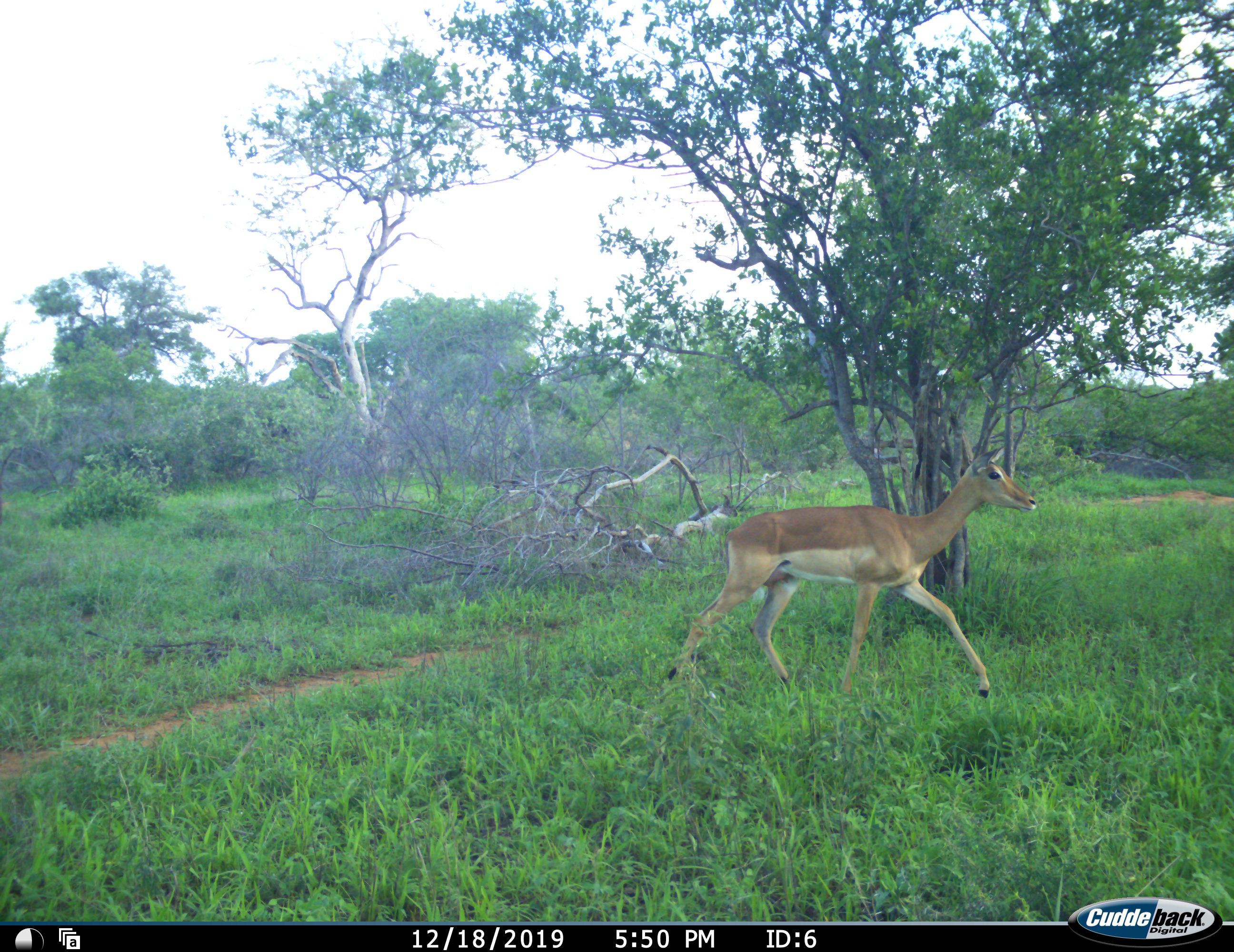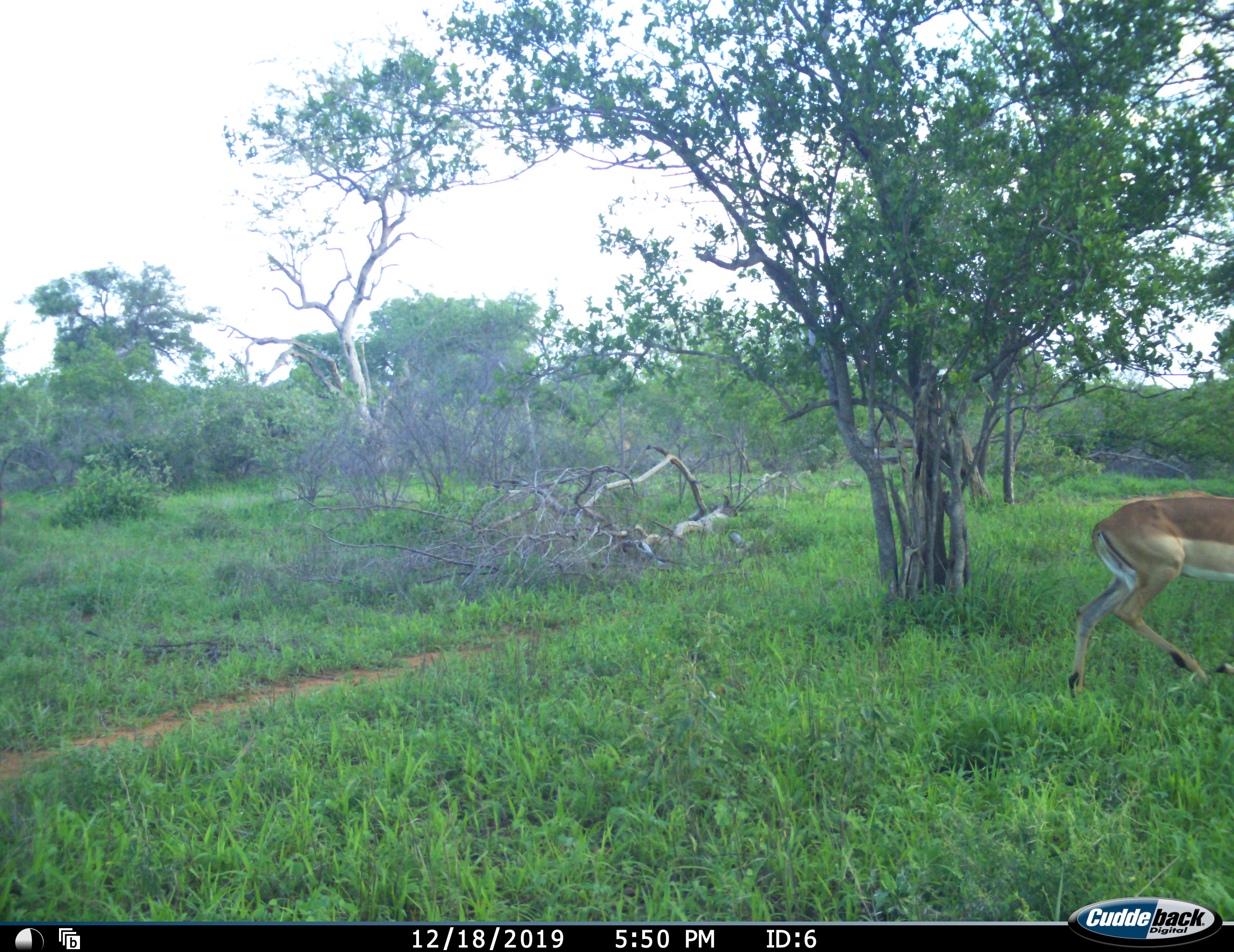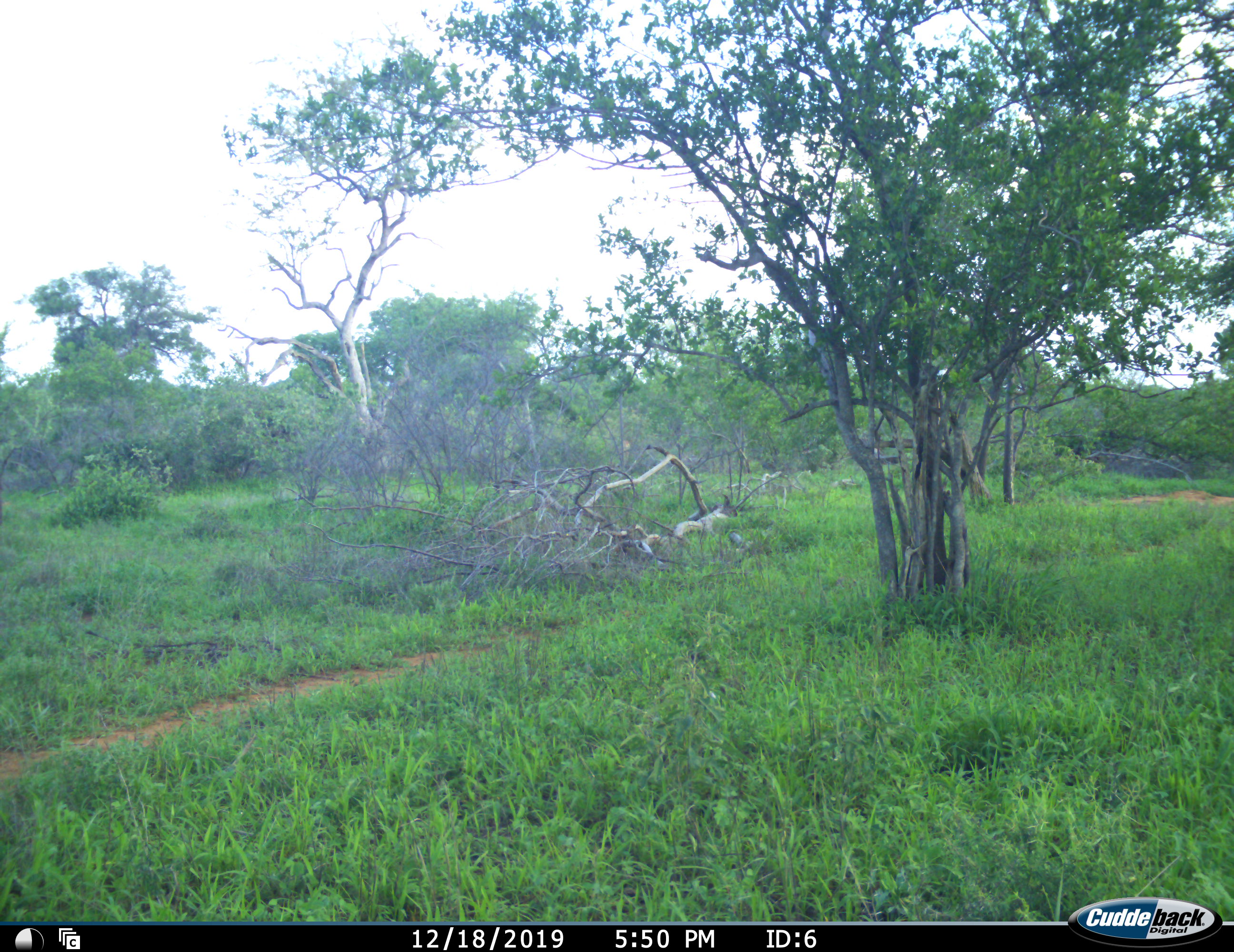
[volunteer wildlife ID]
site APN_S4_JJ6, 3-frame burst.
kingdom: Animalia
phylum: Chordata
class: Mammalia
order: Artiodactyla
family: Bovidae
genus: Aepyceros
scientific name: Aepyceros melampus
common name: impala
Impala (Aepyceros melampus), count 1. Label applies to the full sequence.